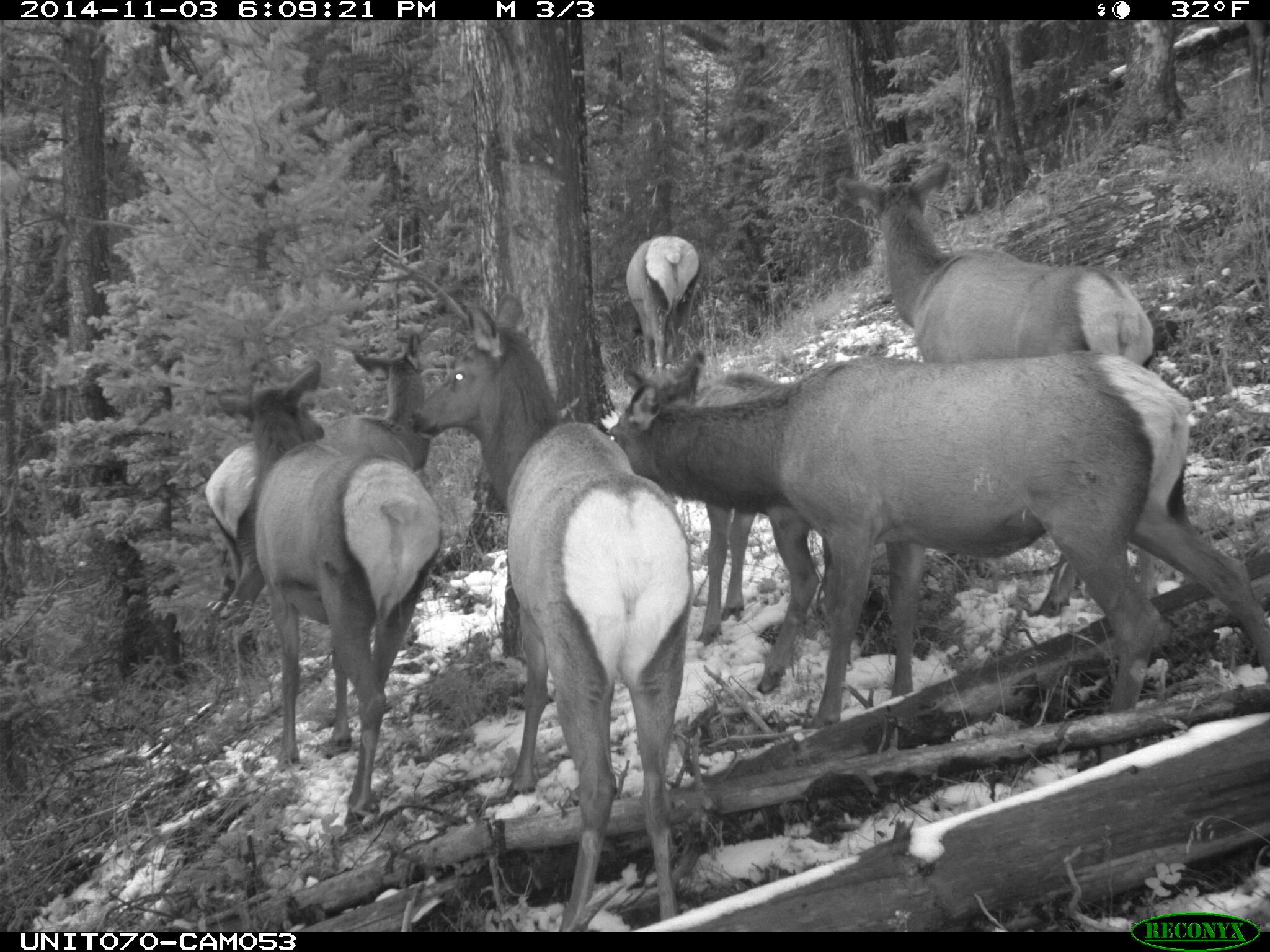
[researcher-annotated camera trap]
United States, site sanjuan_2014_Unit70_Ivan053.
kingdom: Animalia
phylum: Chordata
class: Mammalia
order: Artiodactyla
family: Cervidae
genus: Cervus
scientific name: Cervus elaphus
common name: red deer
Cervus elaphus (red deer).